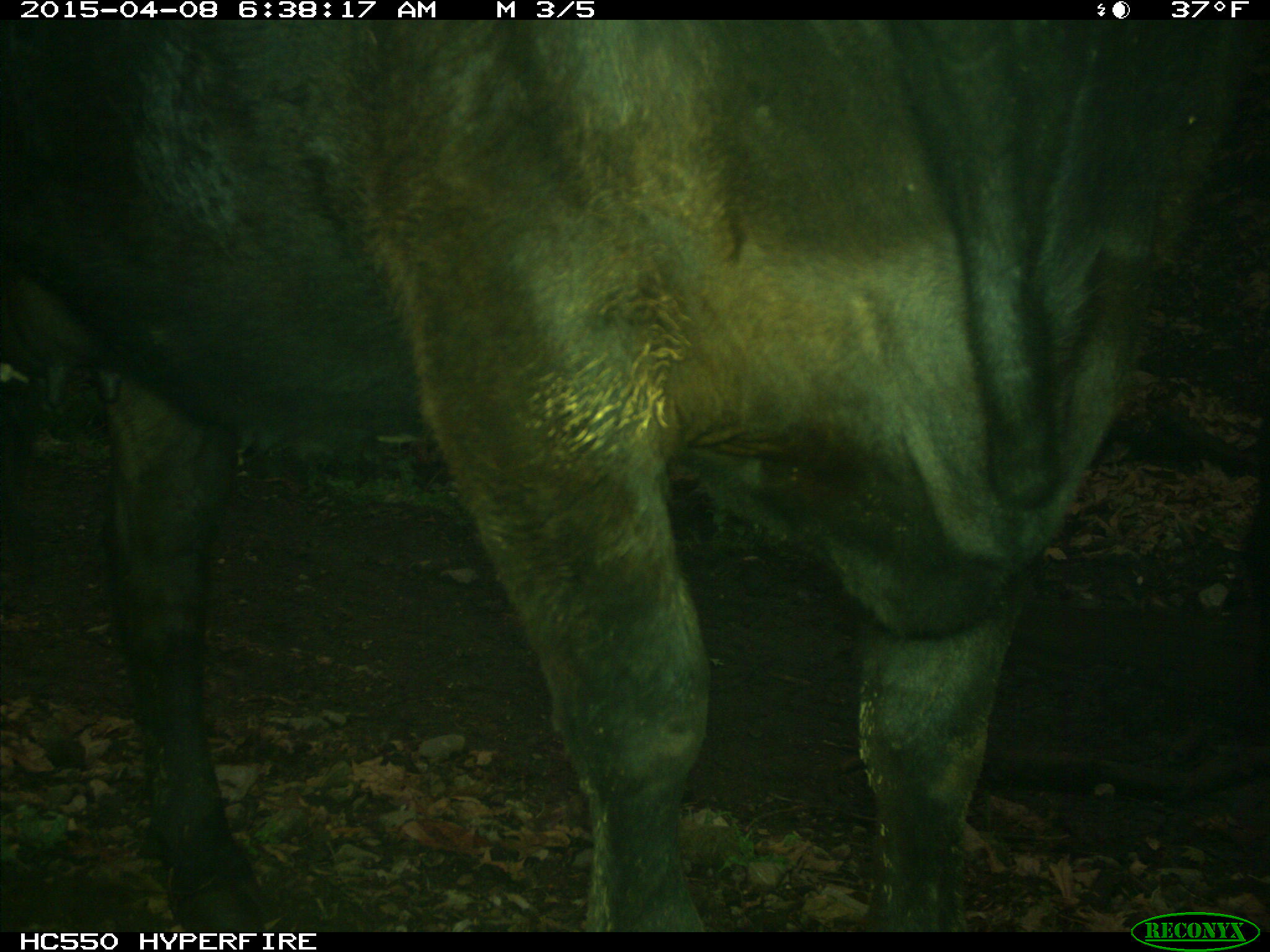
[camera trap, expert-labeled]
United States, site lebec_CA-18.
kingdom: Animalia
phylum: Chordata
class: Mammalia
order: Artiodactyla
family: Bovidae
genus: Bos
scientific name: Bos taurus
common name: domestic cow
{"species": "Bos taurus (domestic cow)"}